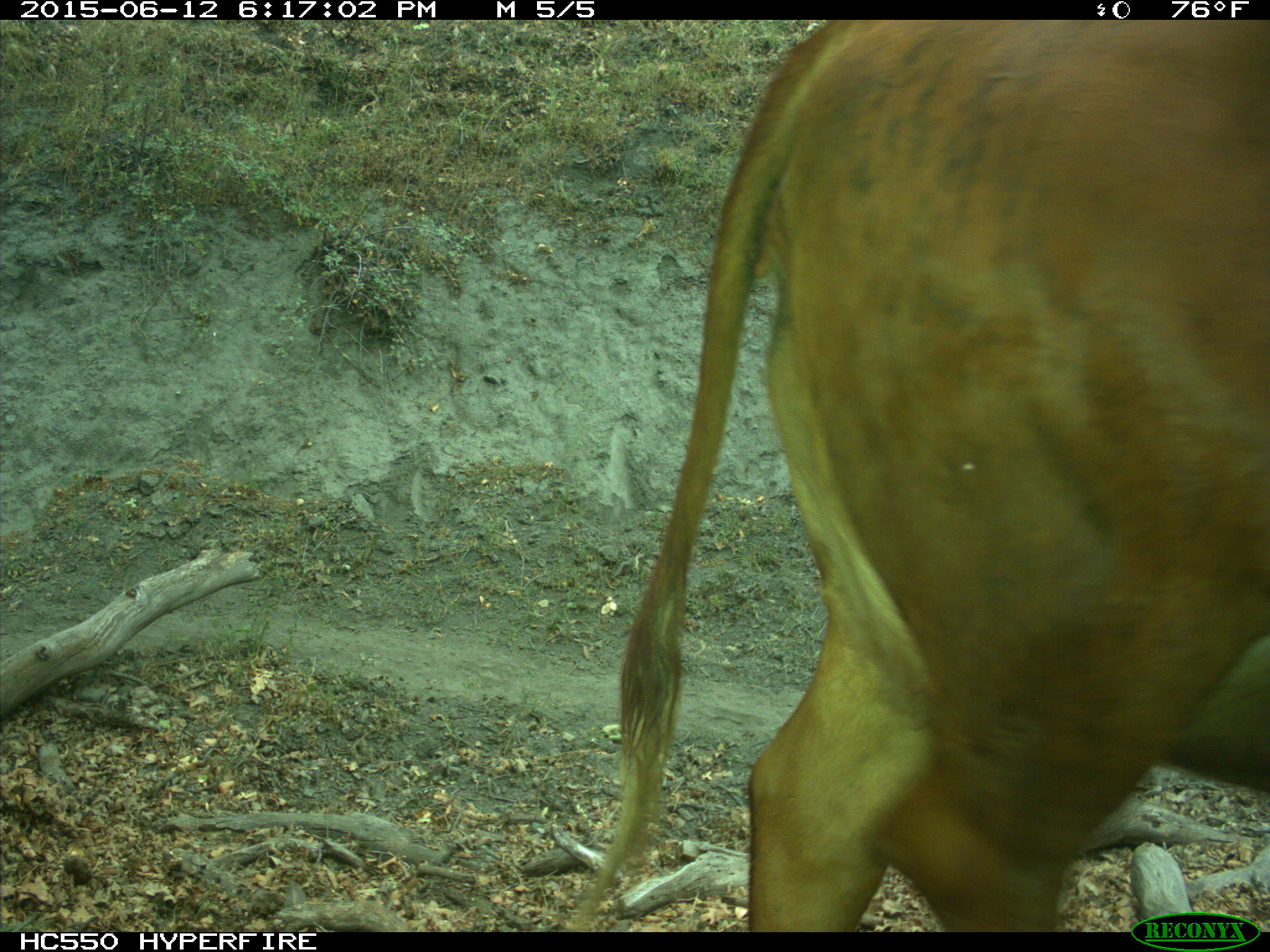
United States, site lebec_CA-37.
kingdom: Animalia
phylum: Chordata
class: Mammalia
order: Artiodactyla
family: Bovidae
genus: Bos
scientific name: Bos taurus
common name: domestic cow